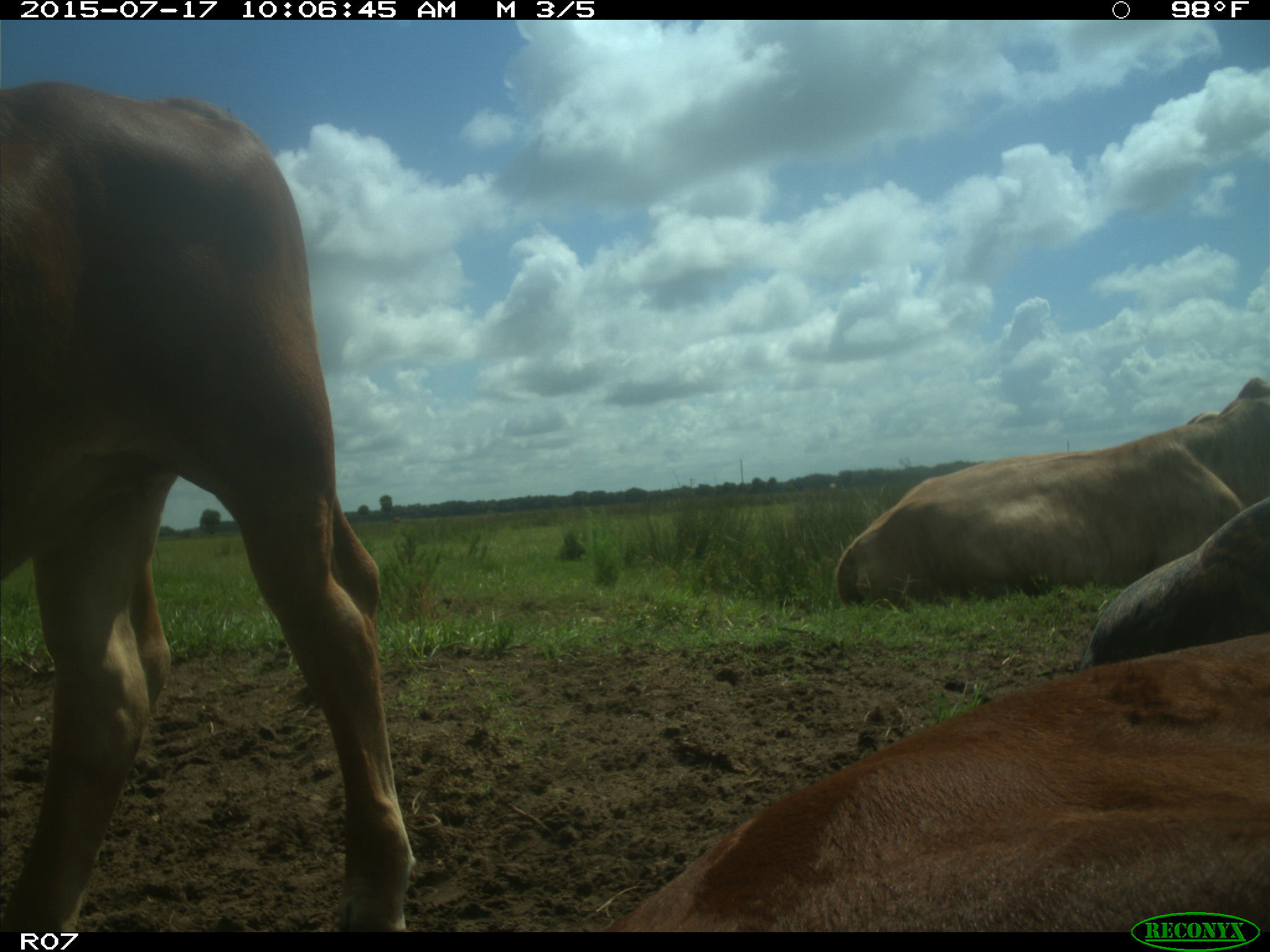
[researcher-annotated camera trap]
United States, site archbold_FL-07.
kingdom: Animalia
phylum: Chordata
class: Mammalia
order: Artiodactyla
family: Bovidae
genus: Bos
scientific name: Bos taurus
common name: domestic cow